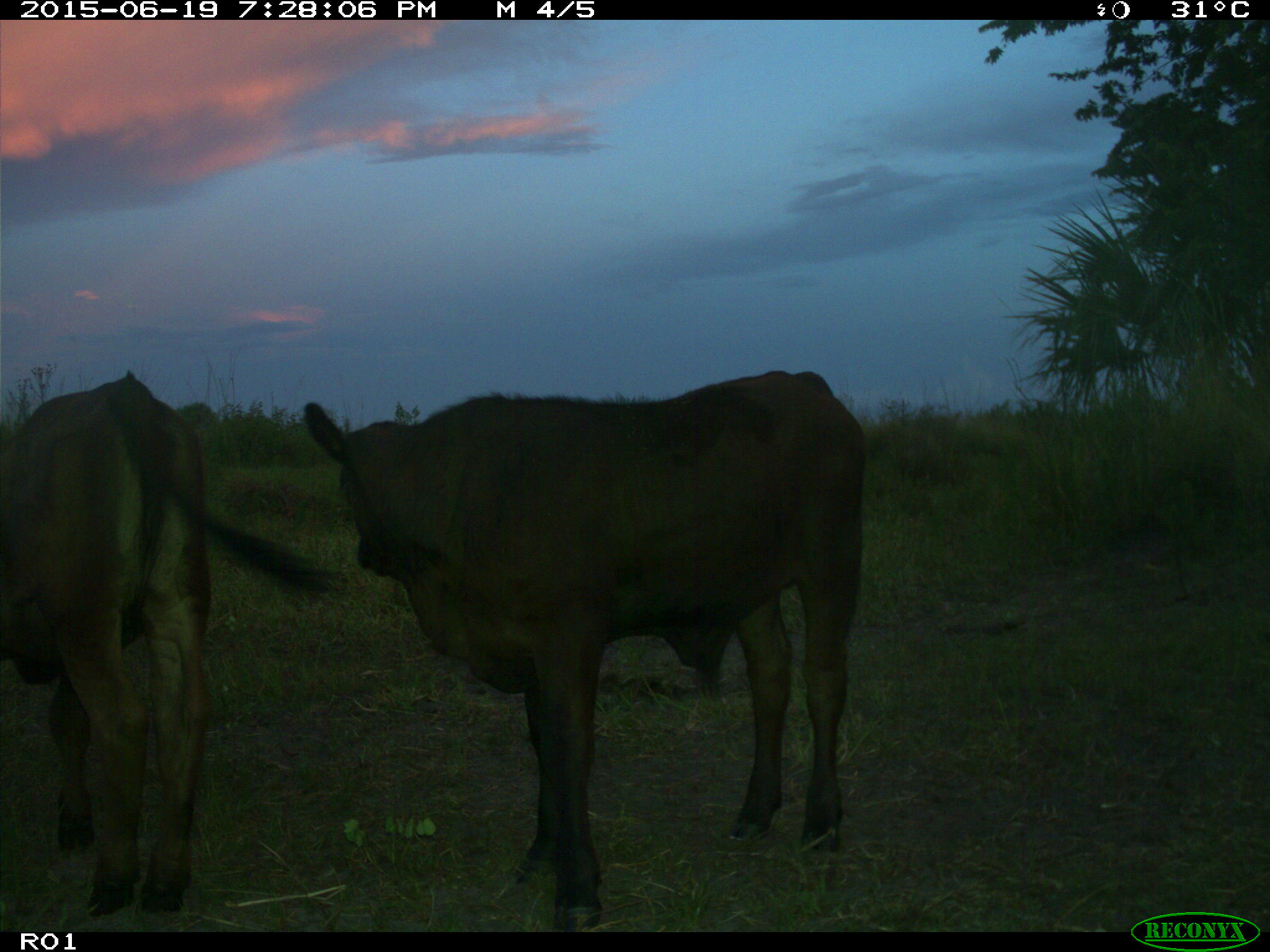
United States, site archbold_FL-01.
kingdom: Animalia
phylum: Chordata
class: Mammalia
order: Artiodactyla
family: Bovidae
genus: Bos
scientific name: Bos taurus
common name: domestic cow